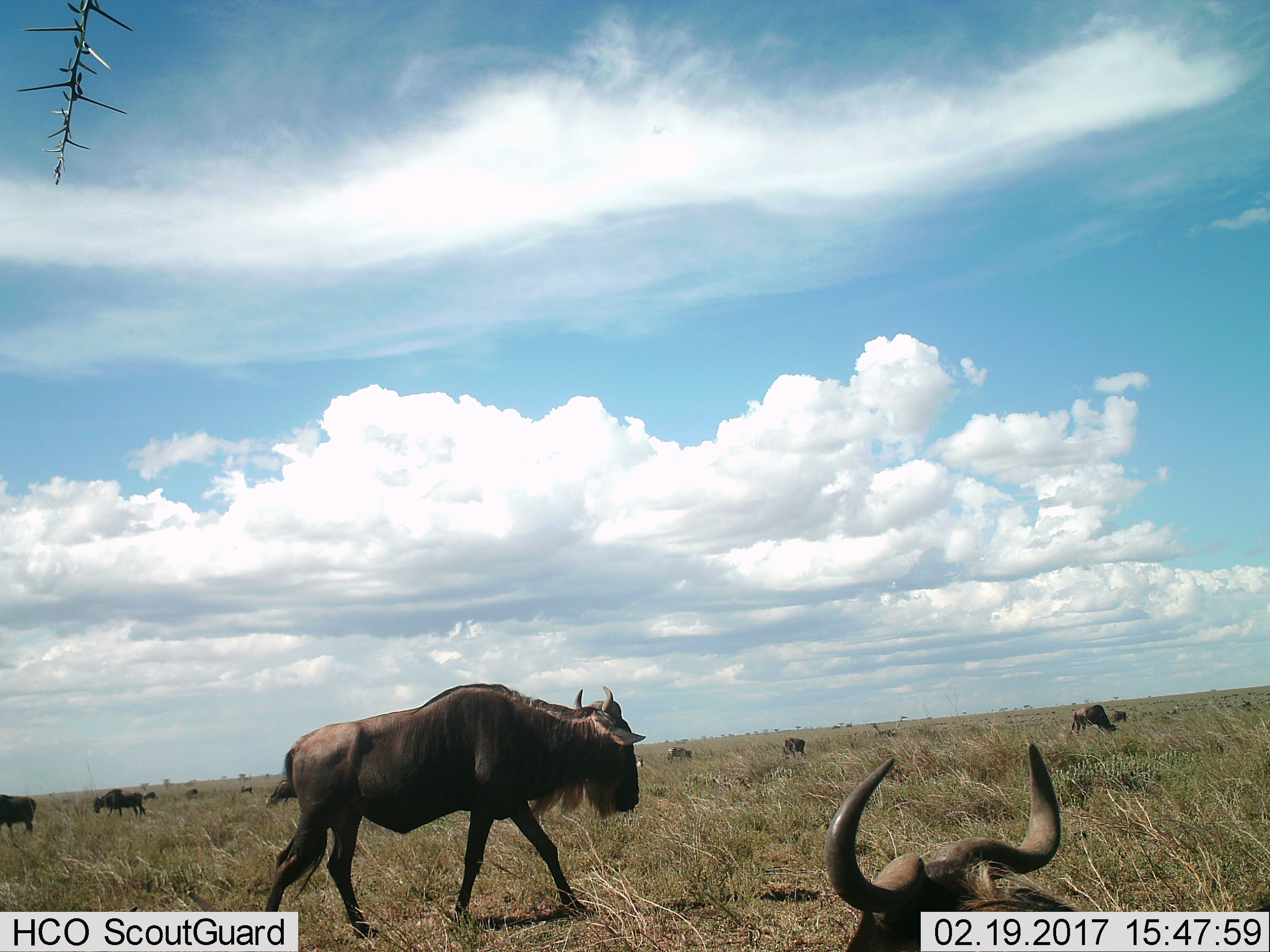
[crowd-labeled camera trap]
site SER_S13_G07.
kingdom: Animalia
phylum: Chordata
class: Mammalia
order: Artiodactyla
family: Bovidae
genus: Connochaetes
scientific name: Connochaetes taurinus taurinus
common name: blue wildebeest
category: wildebeestblue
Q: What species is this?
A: Wildebeestblue (blue wildebeest) (Connochaetes taurinus taurinus).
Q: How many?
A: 11-50.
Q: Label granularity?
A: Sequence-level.